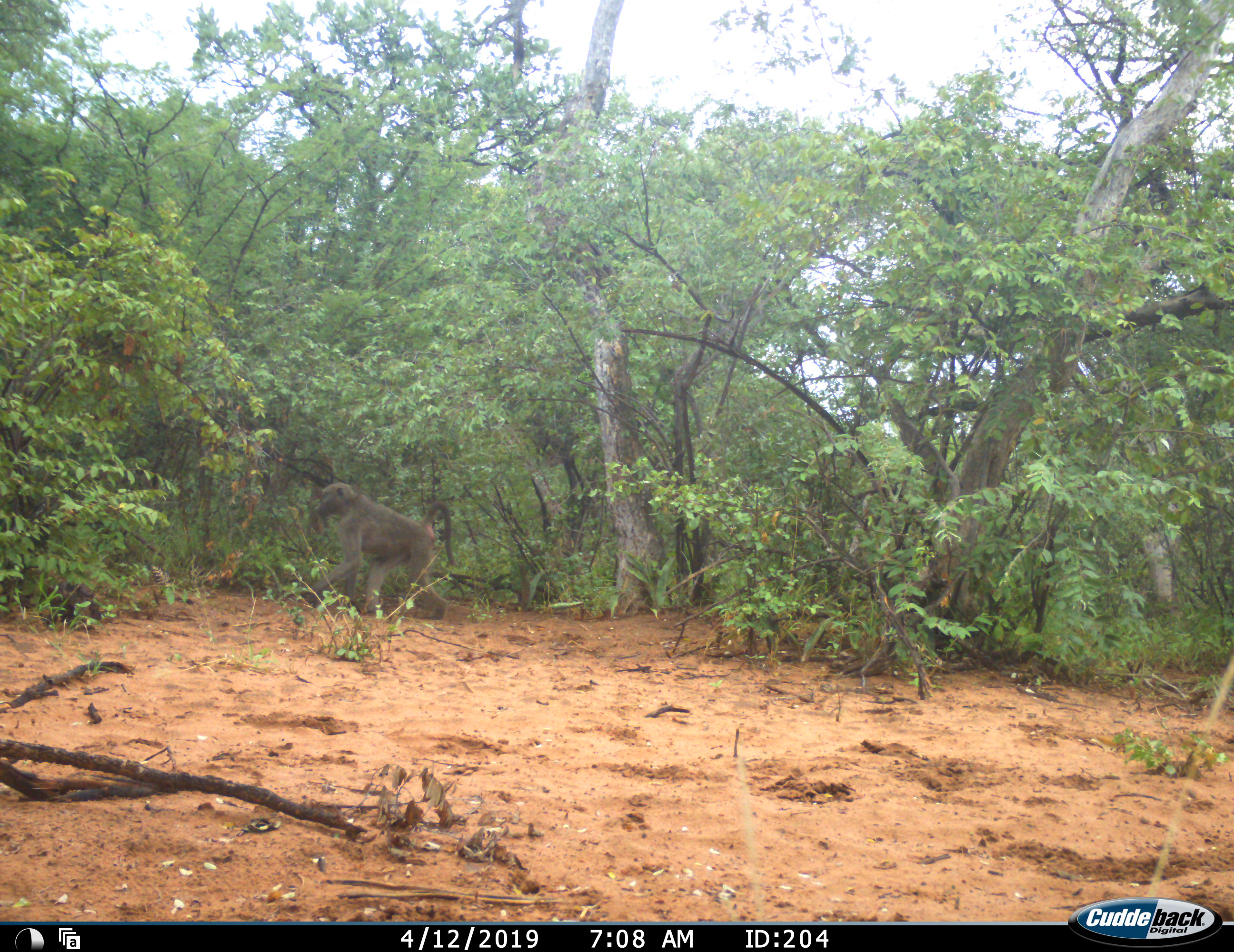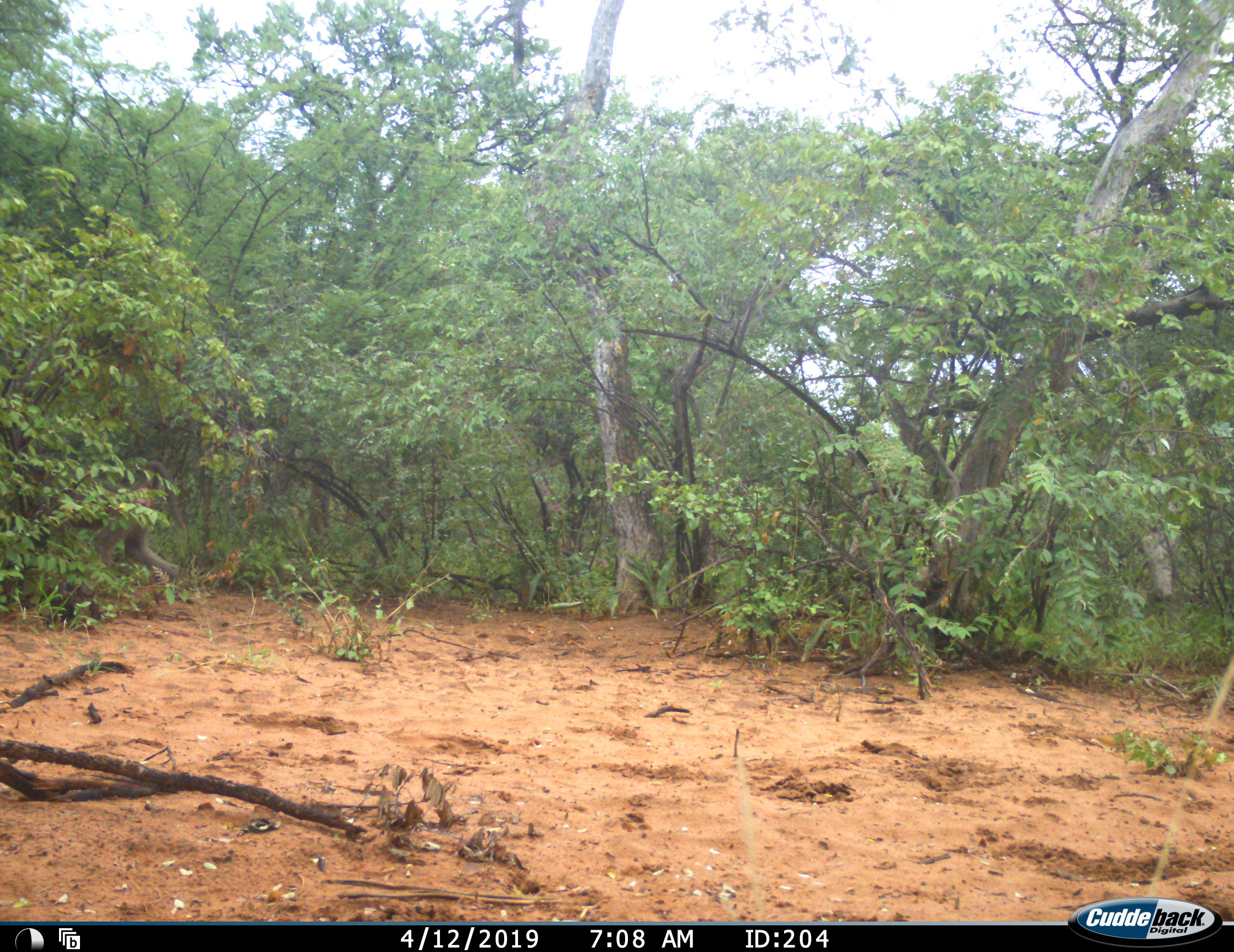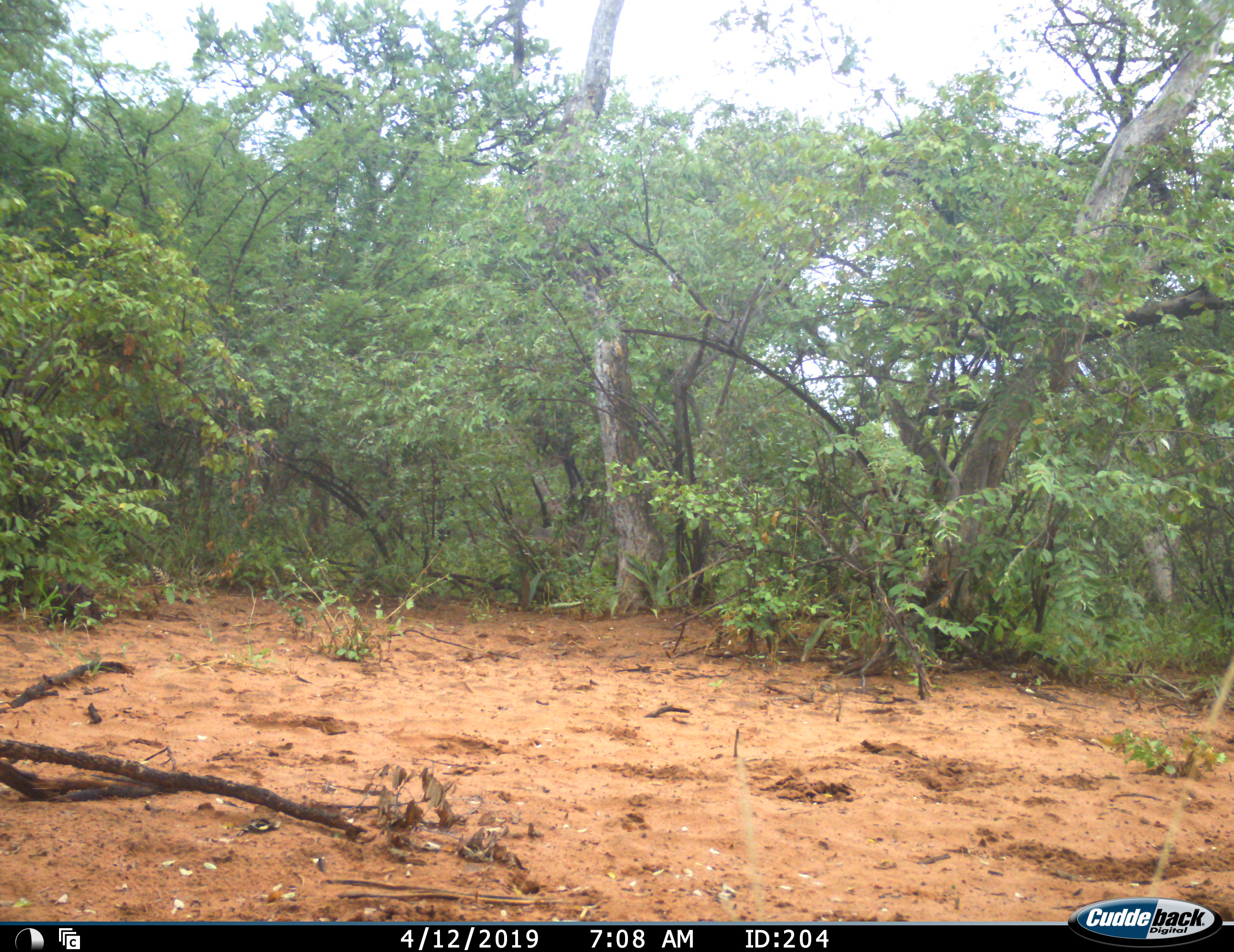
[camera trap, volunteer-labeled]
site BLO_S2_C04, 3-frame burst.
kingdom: Animalia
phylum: Chordata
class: Mammalia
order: Primates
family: Cercopithecidae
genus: Papio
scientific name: Papio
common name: baboon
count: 1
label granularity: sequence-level